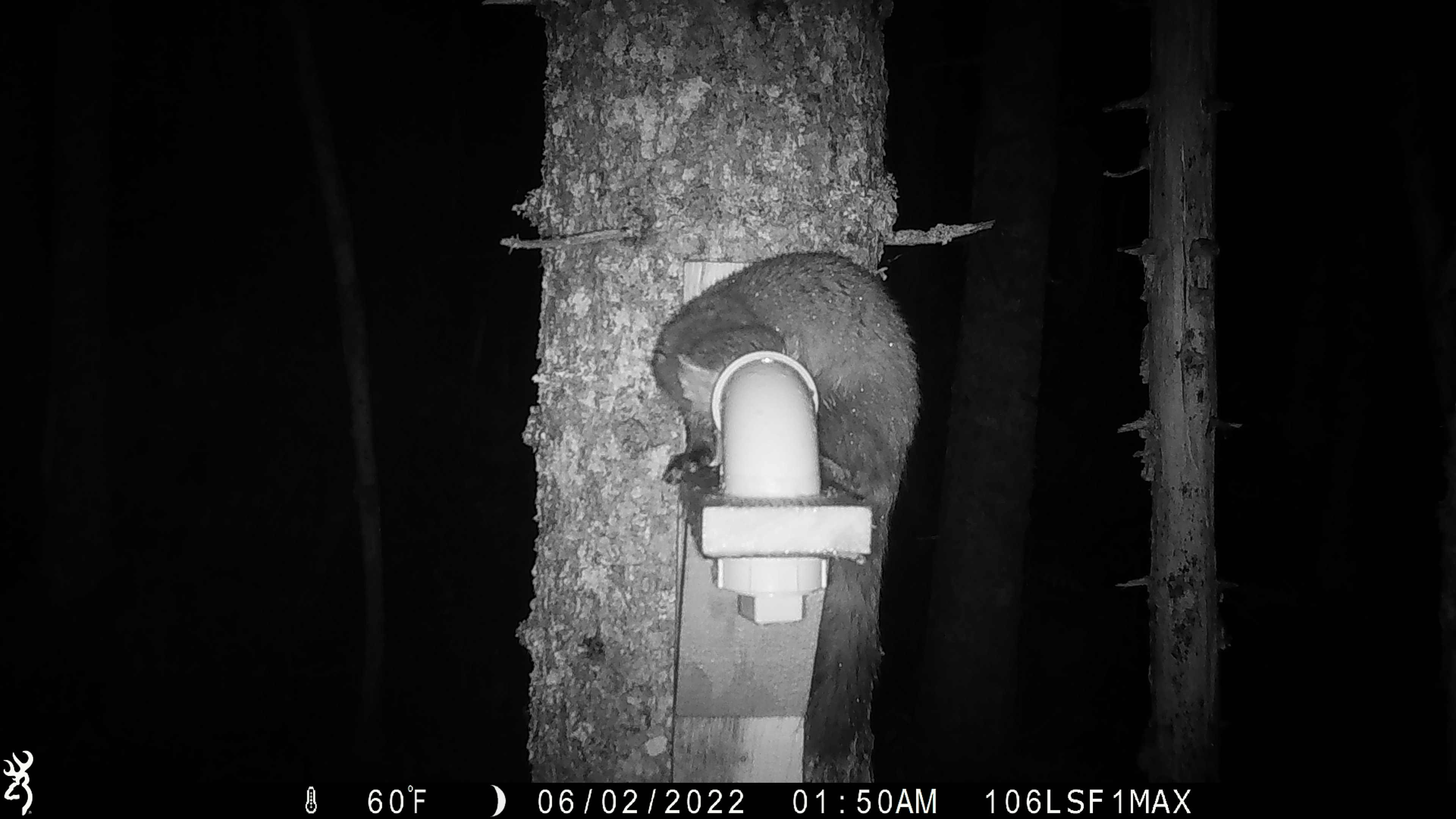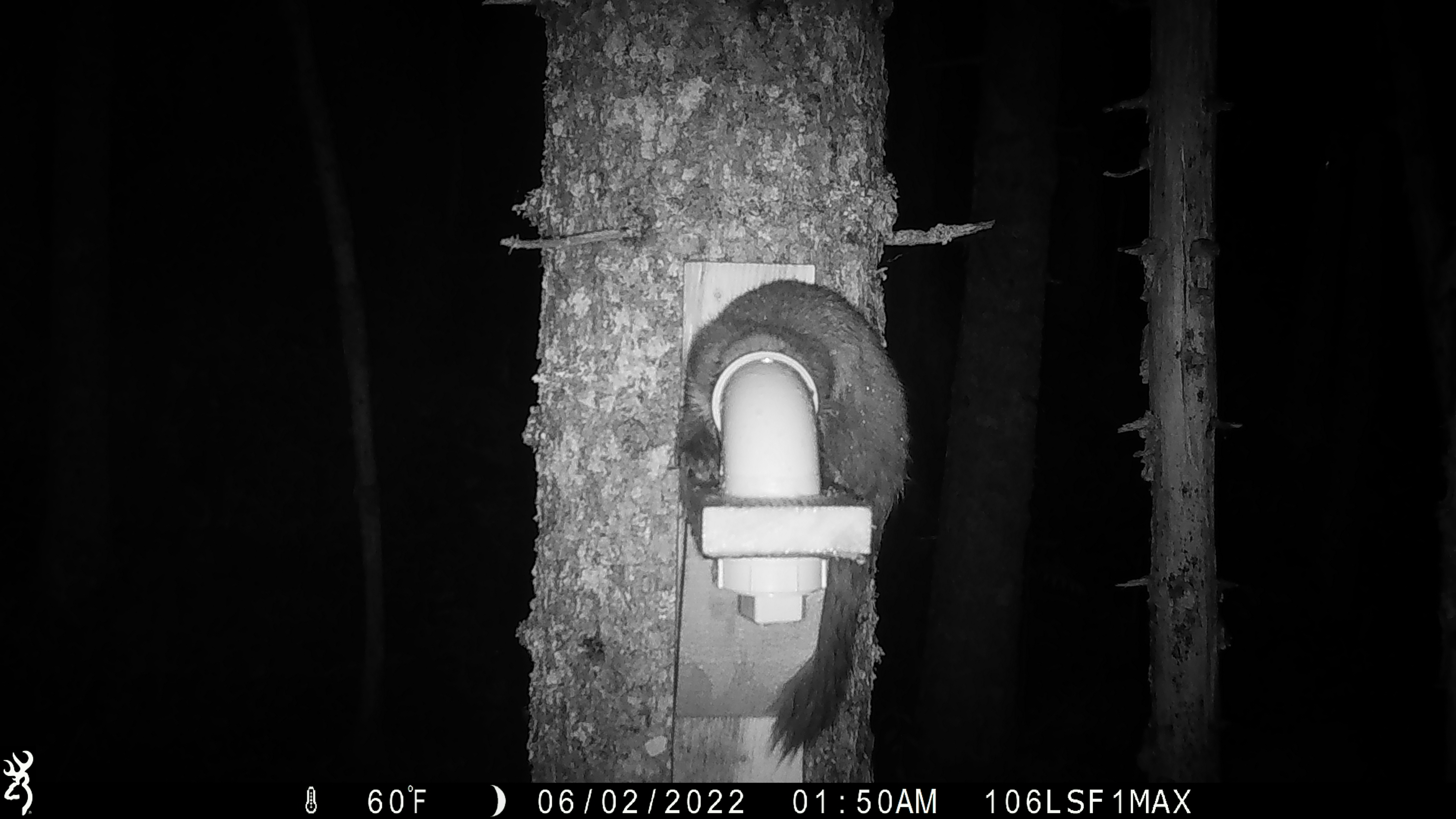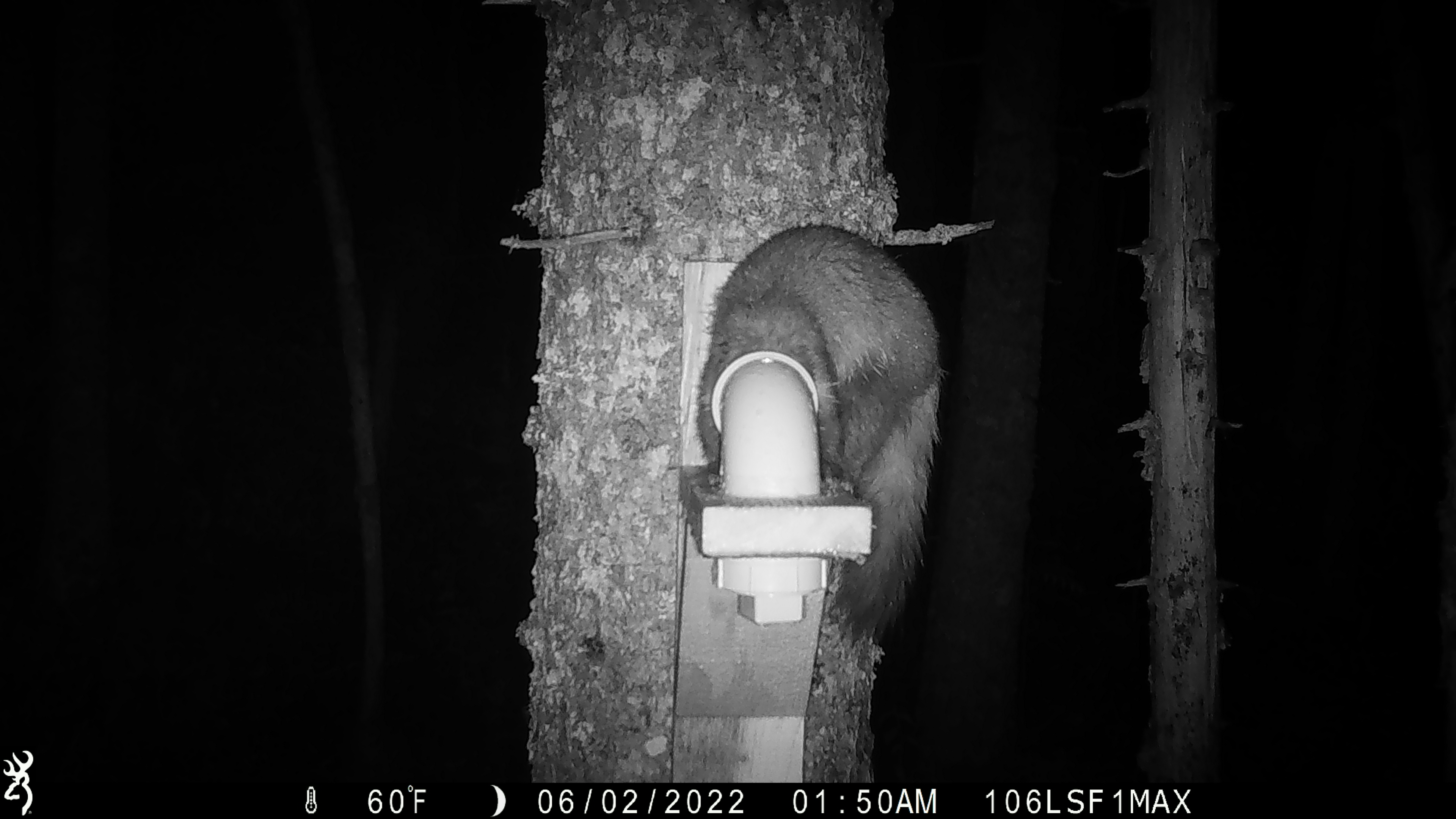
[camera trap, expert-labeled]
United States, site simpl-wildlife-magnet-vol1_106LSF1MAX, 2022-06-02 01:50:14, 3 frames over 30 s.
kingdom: Animalia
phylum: Chordata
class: Mammalia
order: Carnivora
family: Mustelidae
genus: Martes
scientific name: Martes americana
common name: american marten